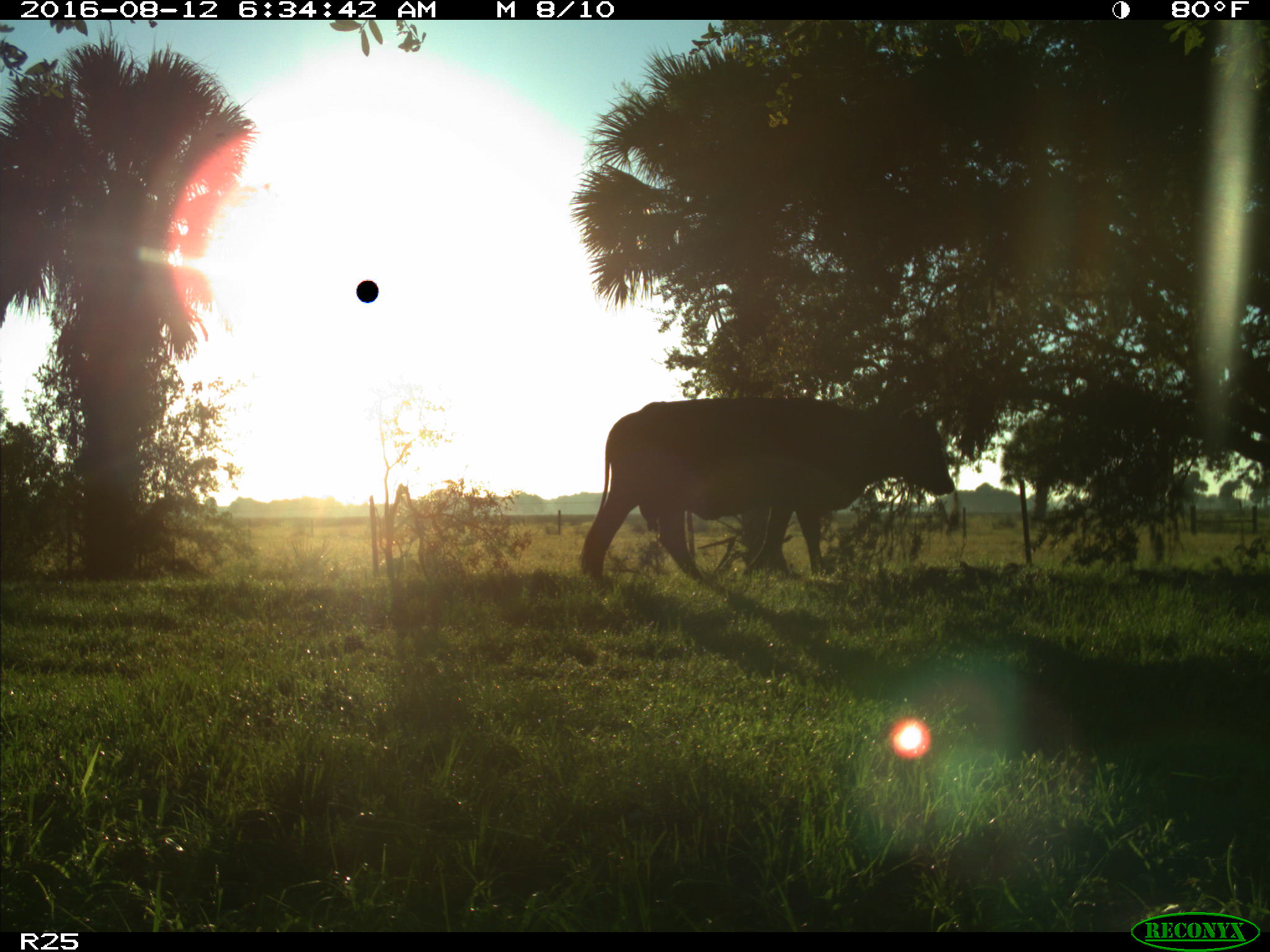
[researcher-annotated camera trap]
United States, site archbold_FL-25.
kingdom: Animalia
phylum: Chordata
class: Mammalia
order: Artiodactyla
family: Bovidae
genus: Bos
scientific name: Bos taurus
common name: domestic cow